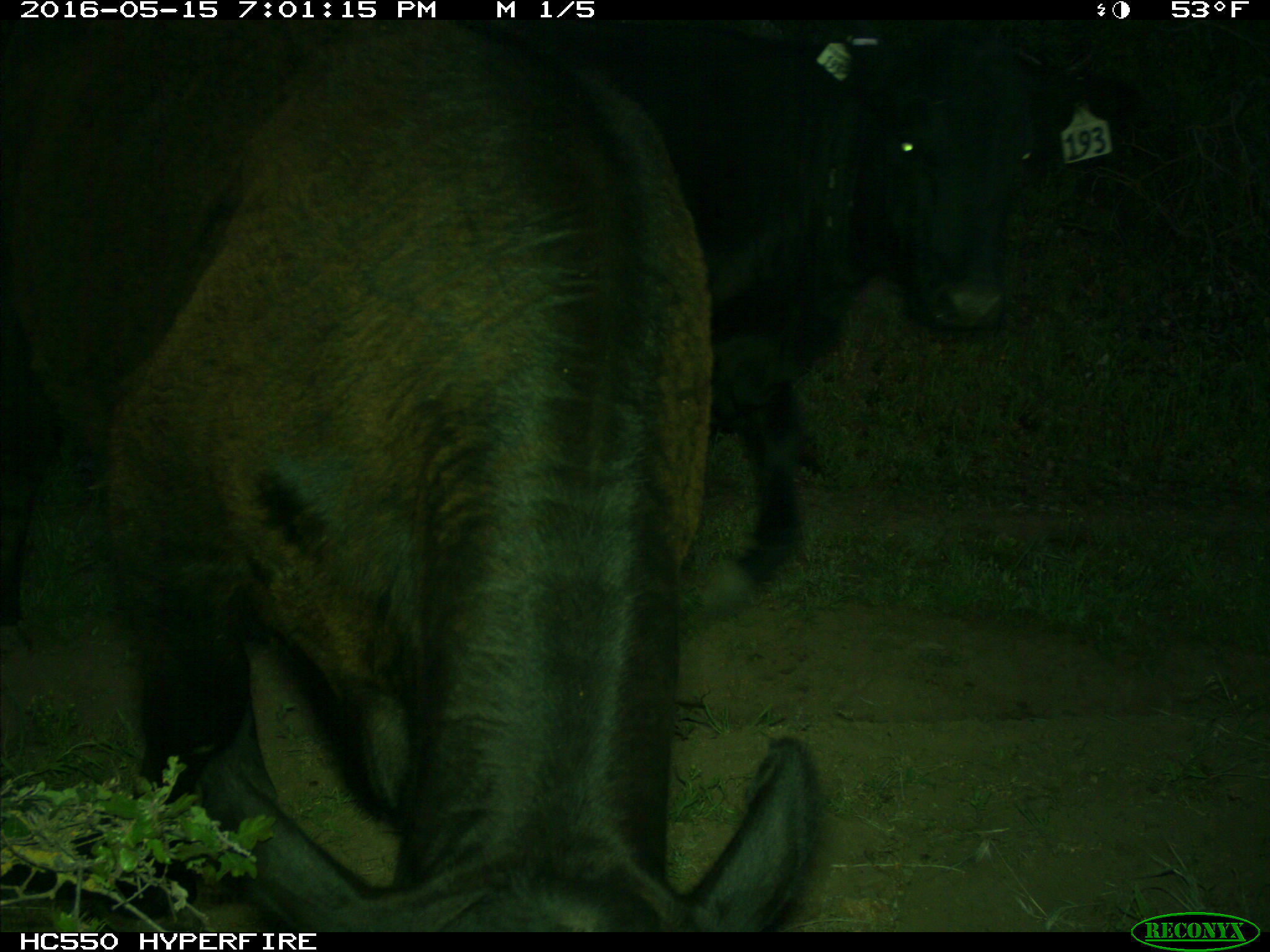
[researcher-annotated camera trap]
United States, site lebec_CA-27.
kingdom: Animalia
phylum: Chordata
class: Mammalia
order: Artiodactyla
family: Bovidae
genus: Bos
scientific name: Bos taurus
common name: domestic cow